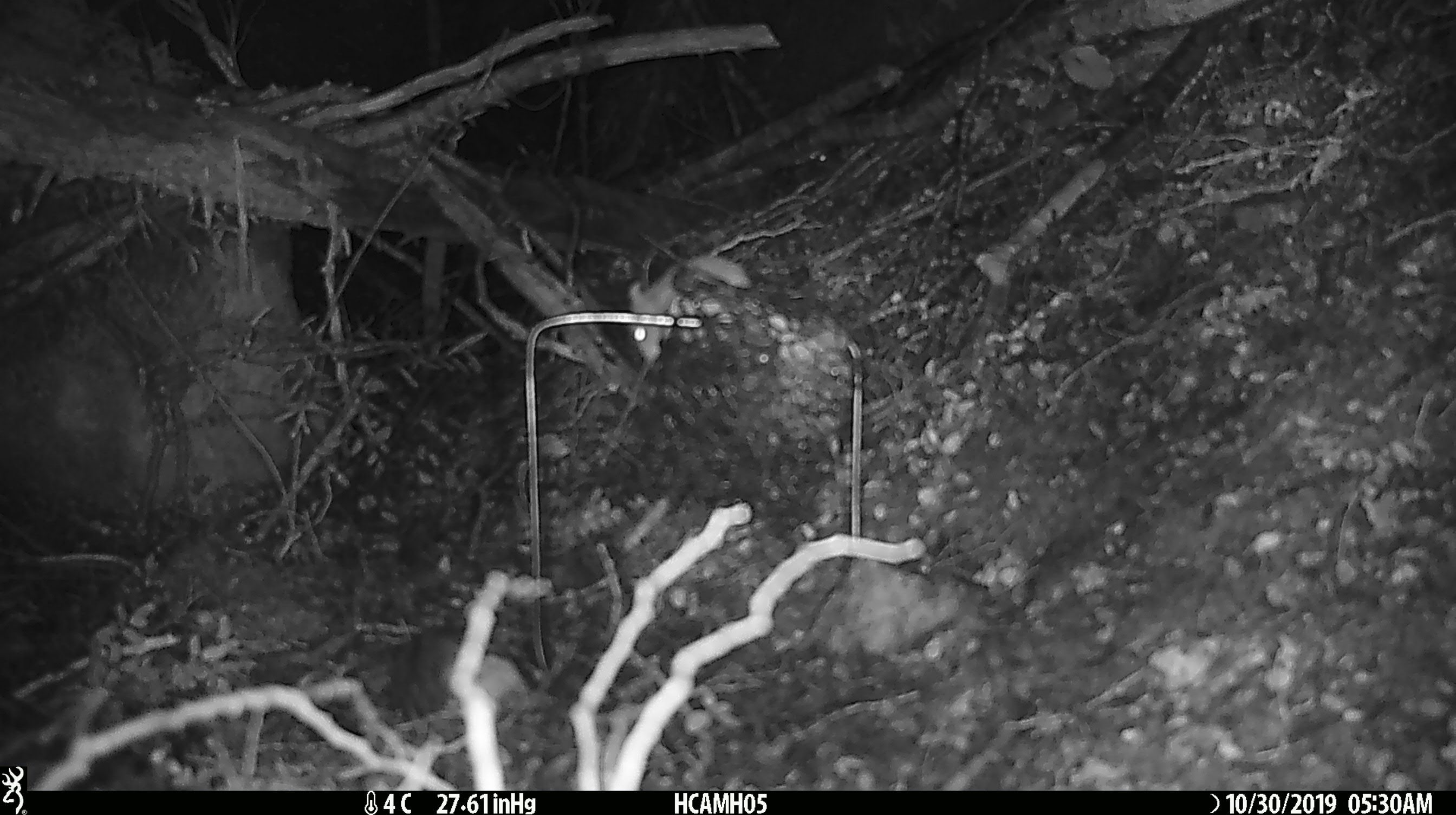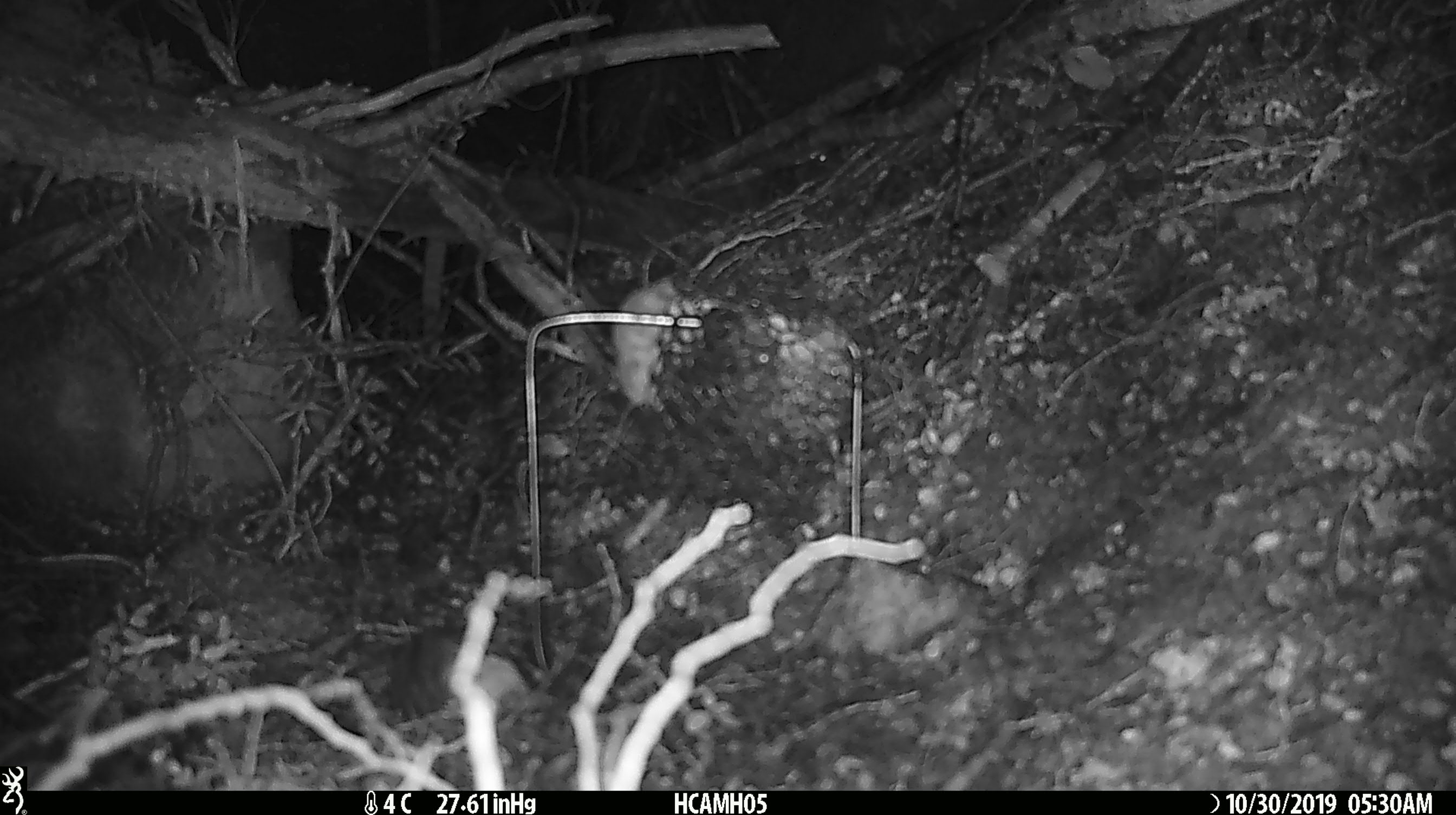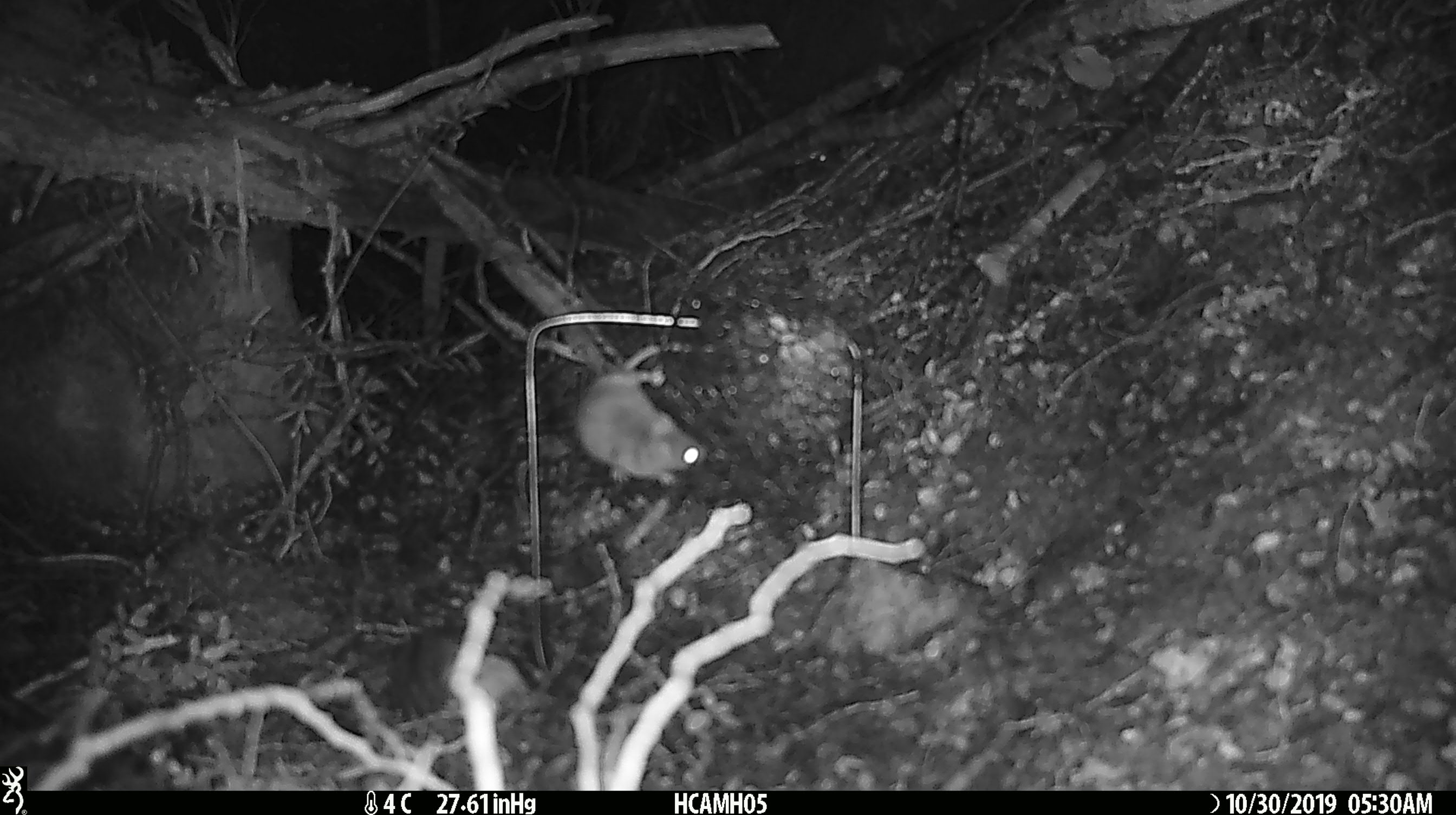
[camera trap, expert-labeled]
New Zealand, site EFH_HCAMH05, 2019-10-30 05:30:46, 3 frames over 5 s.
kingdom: Animalia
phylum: Chordata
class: Mammalia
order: Rodentia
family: Muridae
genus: Mus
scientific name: Mus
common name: mouse